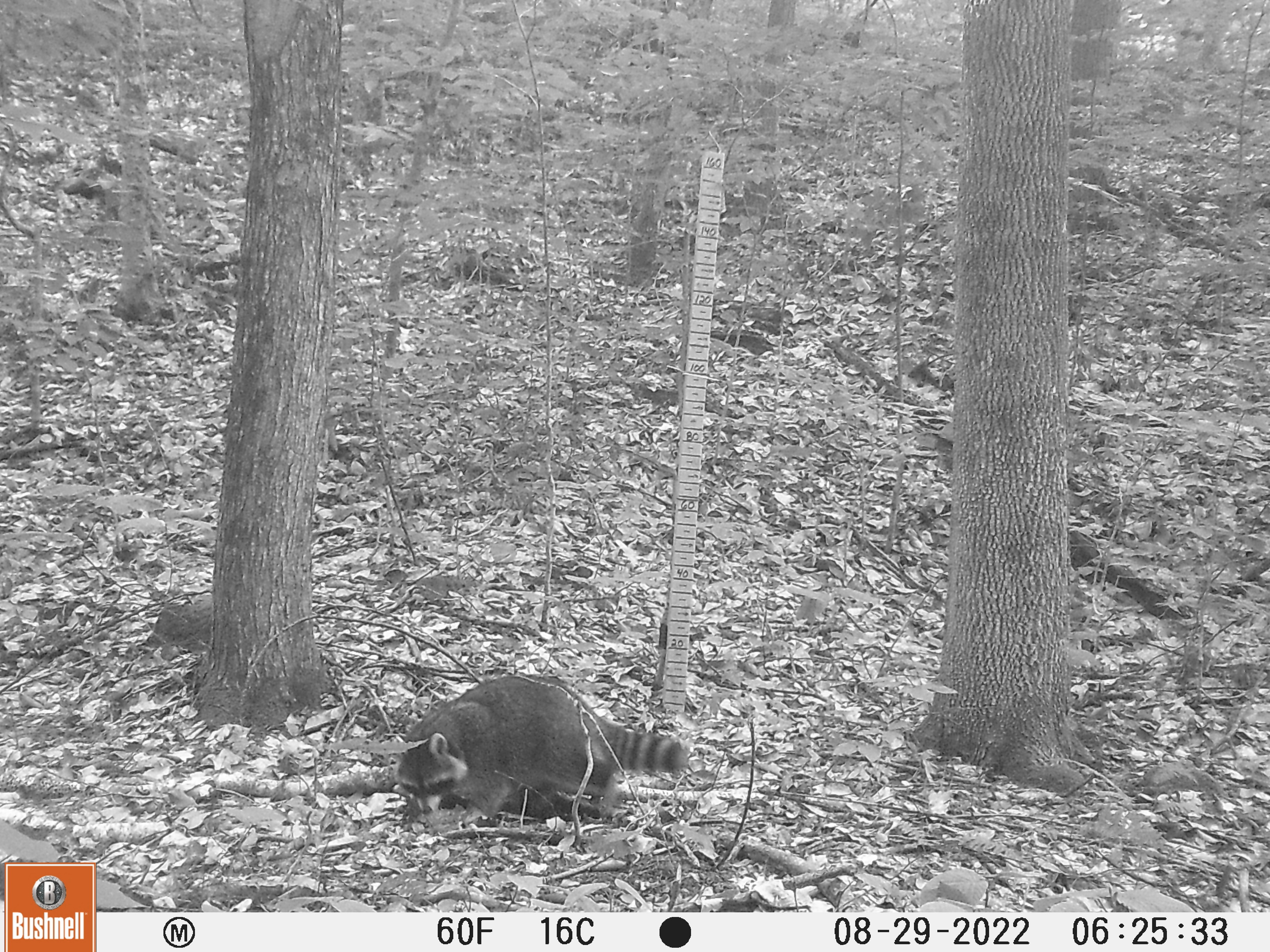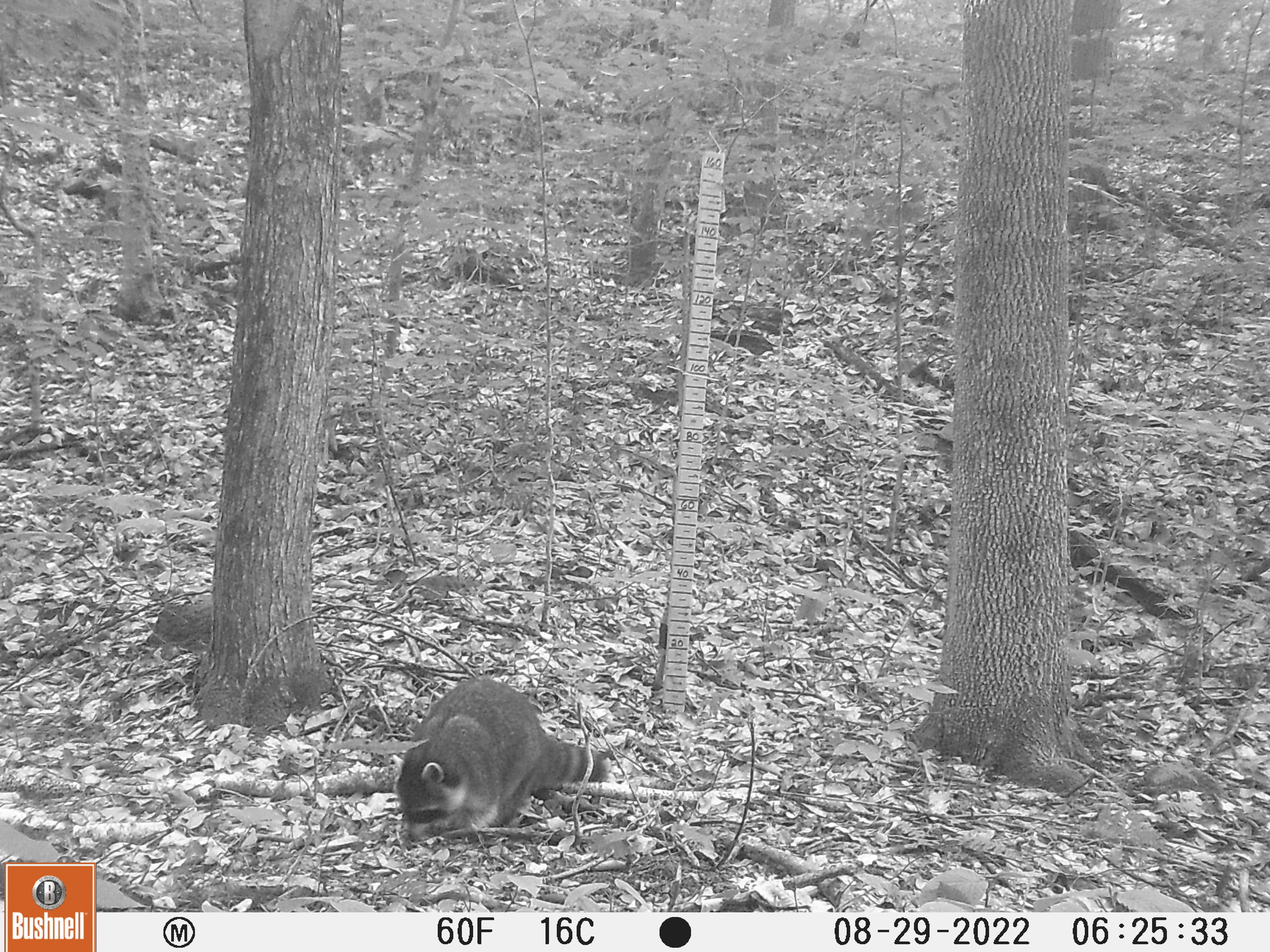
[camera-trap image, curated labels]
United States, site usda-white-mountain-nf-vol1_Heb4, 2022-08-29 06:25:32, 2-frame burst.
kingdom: Animalia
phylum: Chordata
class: Mammalia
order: Carnivora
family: Procyonidae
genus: Procyon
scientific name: Procyon lotor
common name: raccoon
Raccoon (Procyon lotor).